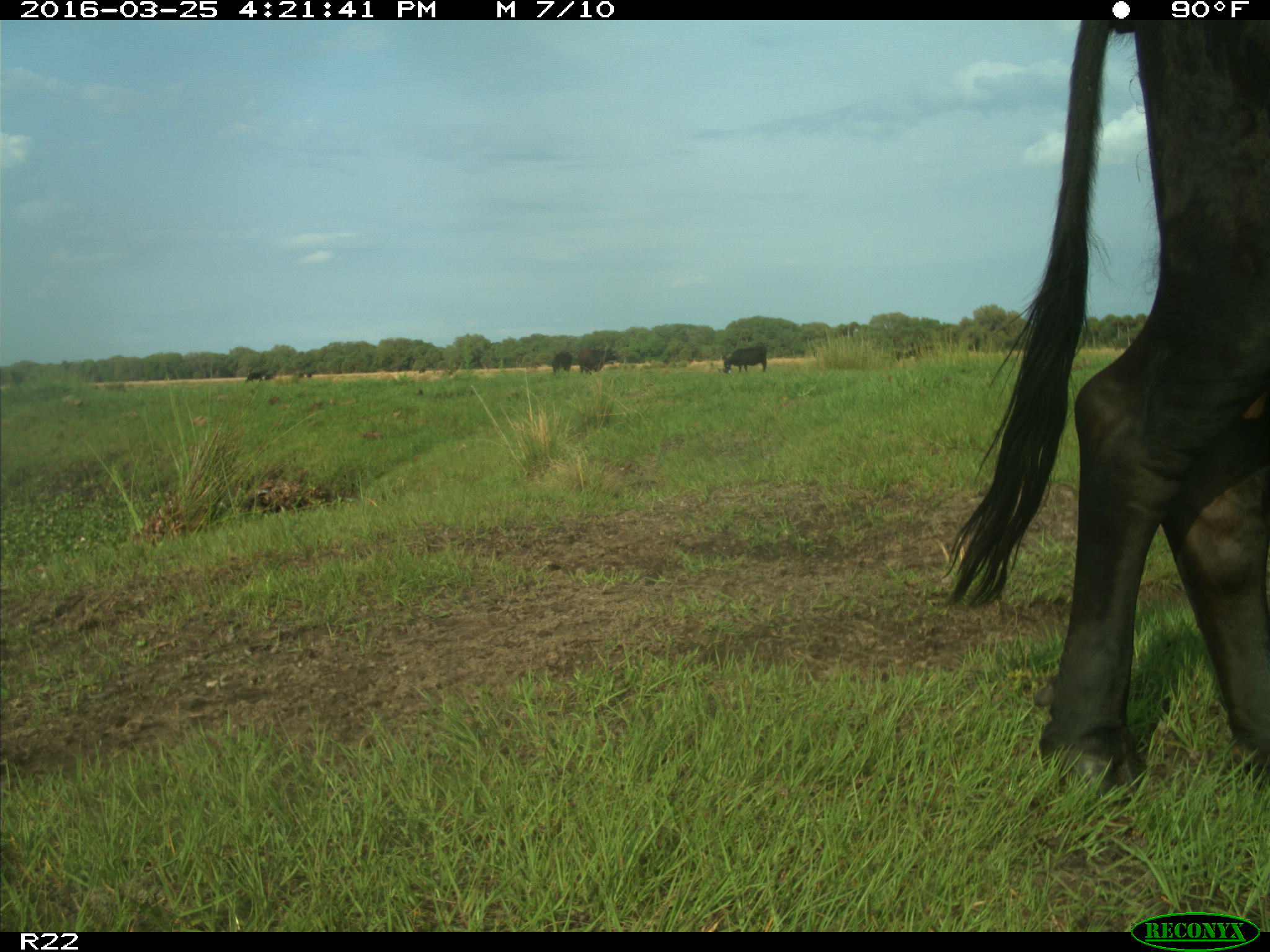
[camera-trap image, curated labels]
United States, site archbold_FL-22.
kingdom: Animalia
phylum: Chordata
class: Mammalia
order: Artiodactyla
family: Bovidae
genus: Bos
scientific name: Bos taurus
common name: domestic cow